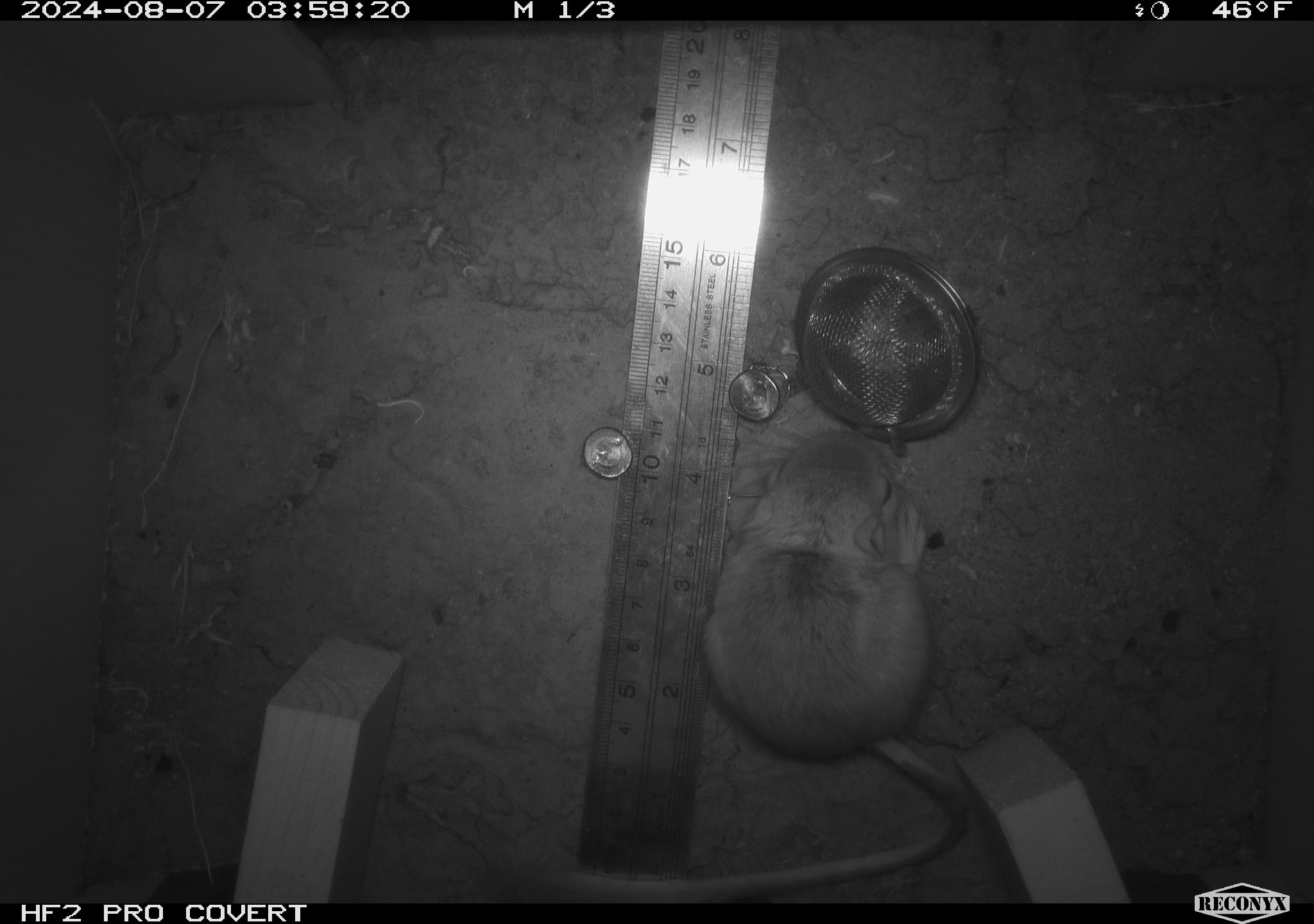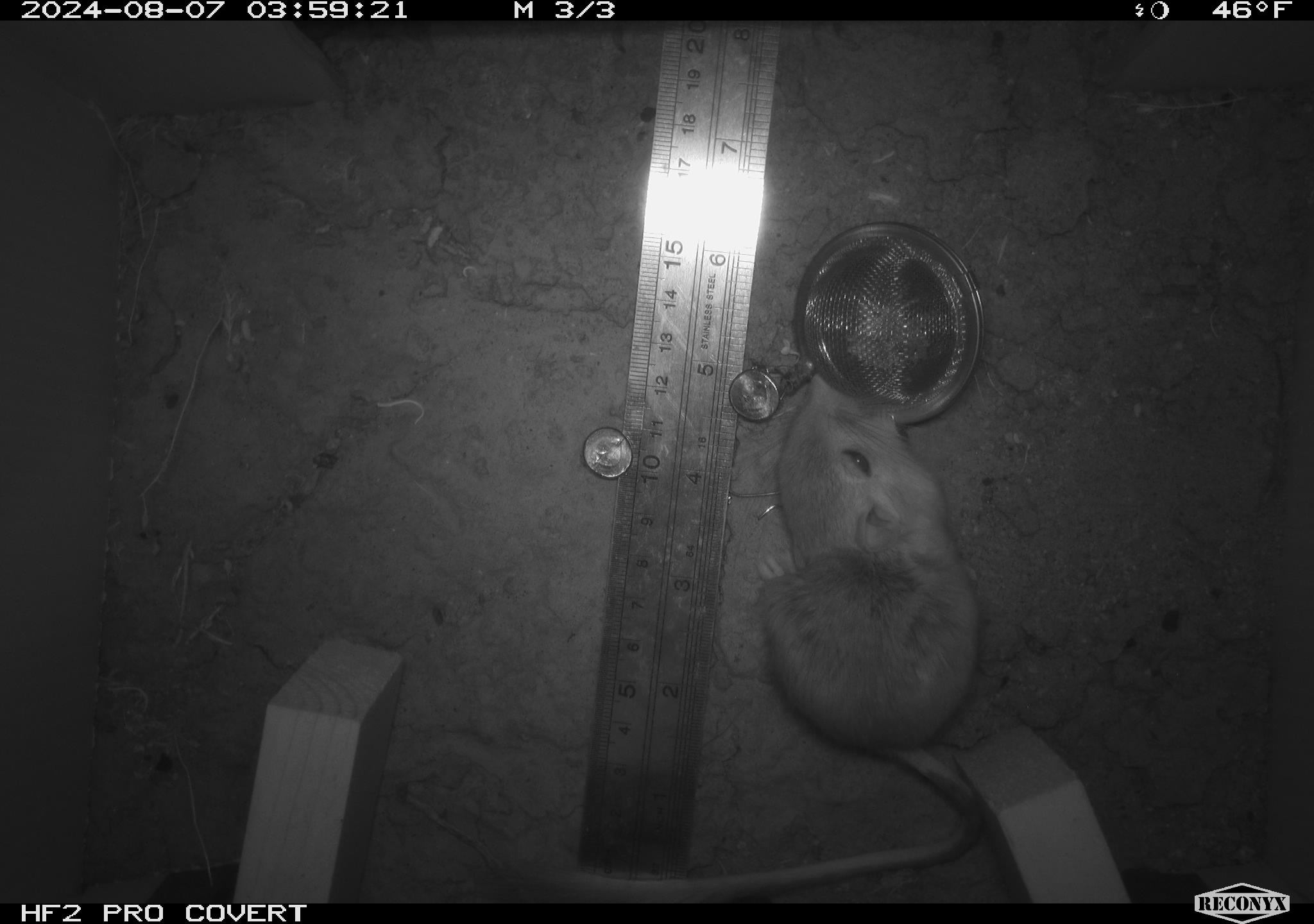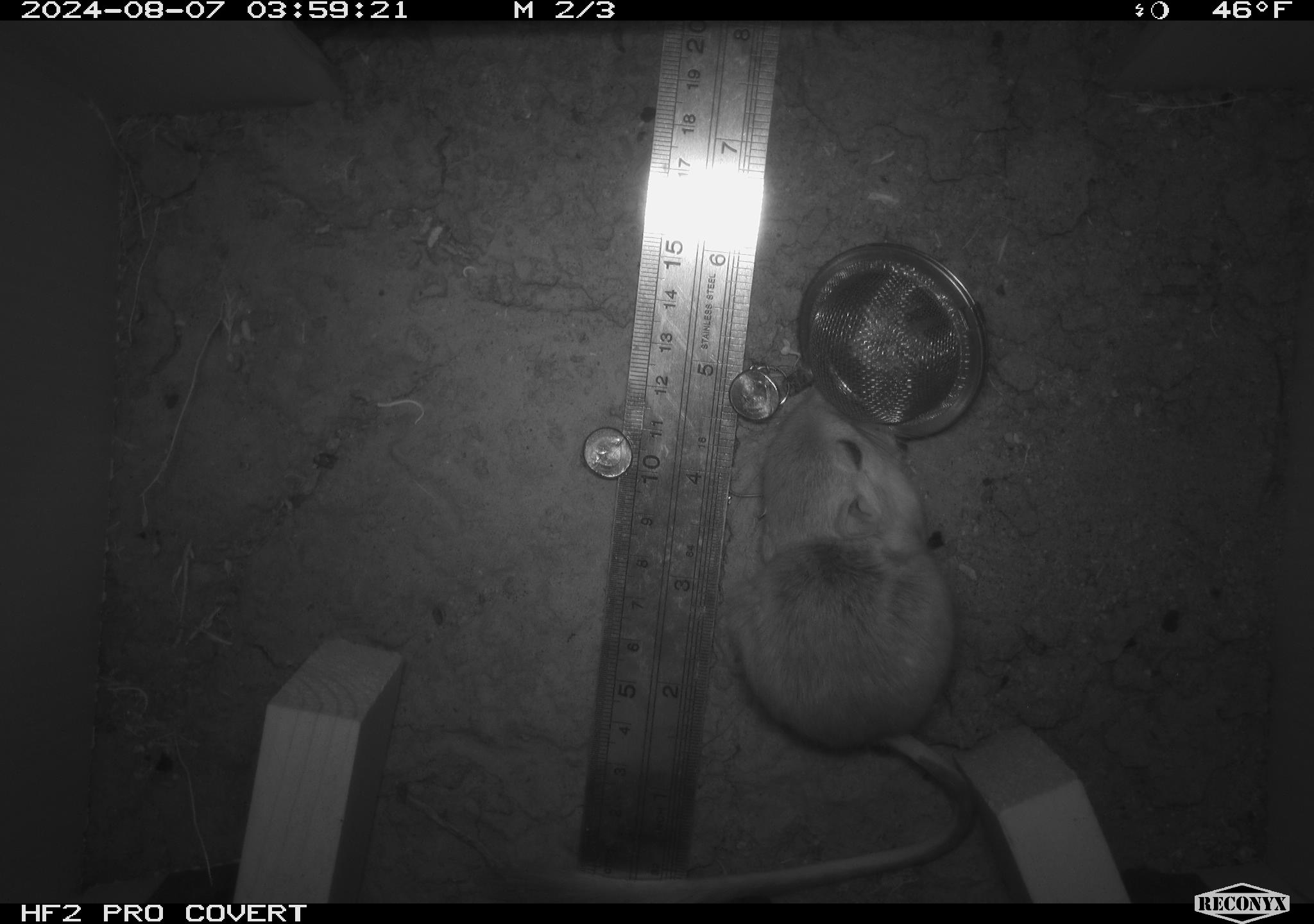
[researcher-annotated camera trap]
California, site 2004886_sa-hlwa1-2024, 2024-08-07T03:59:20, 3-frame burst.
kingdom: Animalia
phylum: Chordata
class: Mammalia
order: Rodentia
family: Heteromyidae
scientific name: Heteromyidae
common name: kangaroo rats and pocket mice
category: heteromyidae family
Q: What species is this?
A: Heteromyidae family (kangaroo rats and pocket mice) (Heteromyidae).